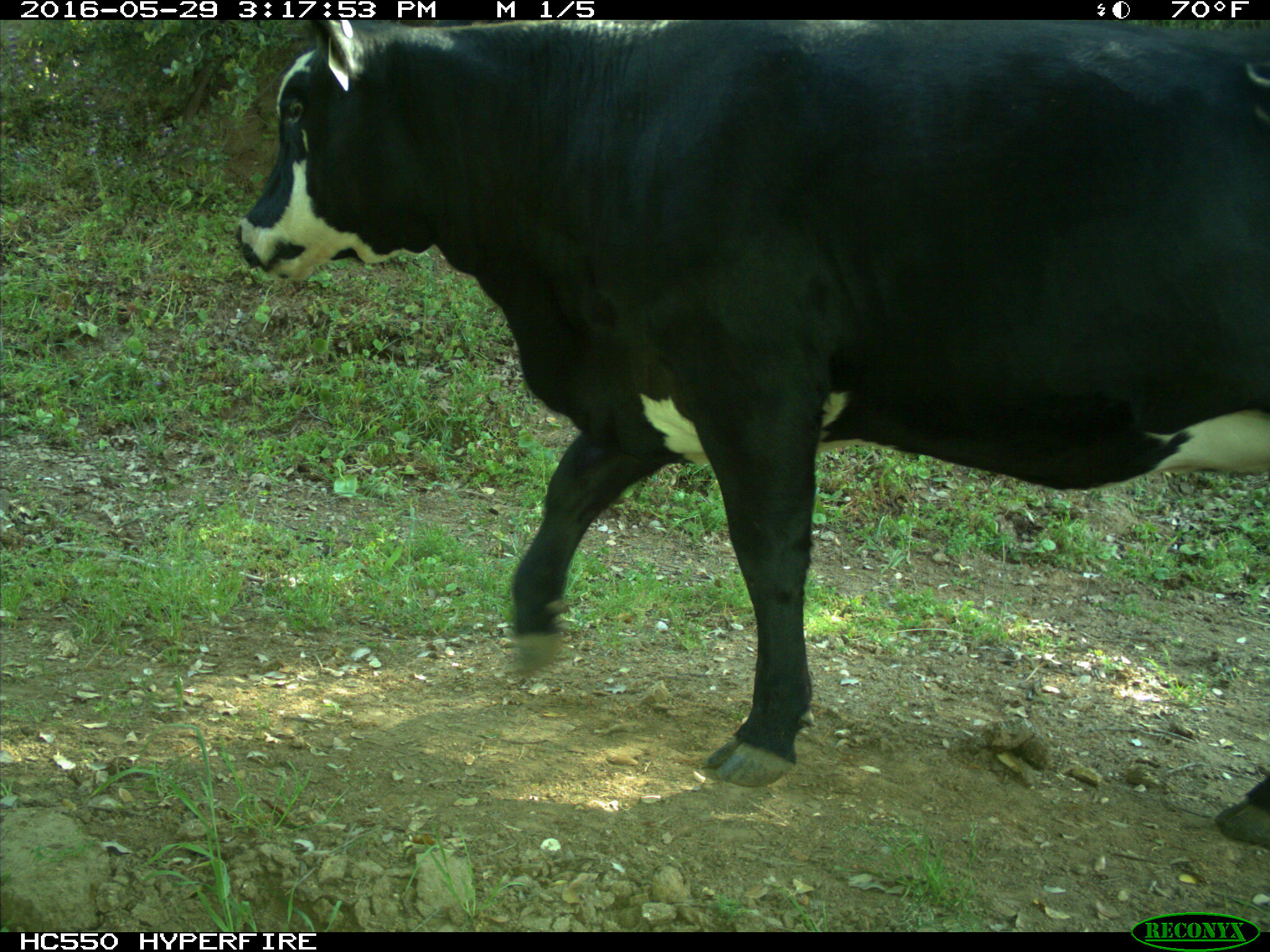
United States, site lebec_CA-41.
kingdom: Animalia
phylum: Chordata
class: Mammalia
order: Artiodactyla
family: Bovidae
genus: Bos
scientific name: Bos taurus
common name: domestic cow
Bos taurus (domestic cow).